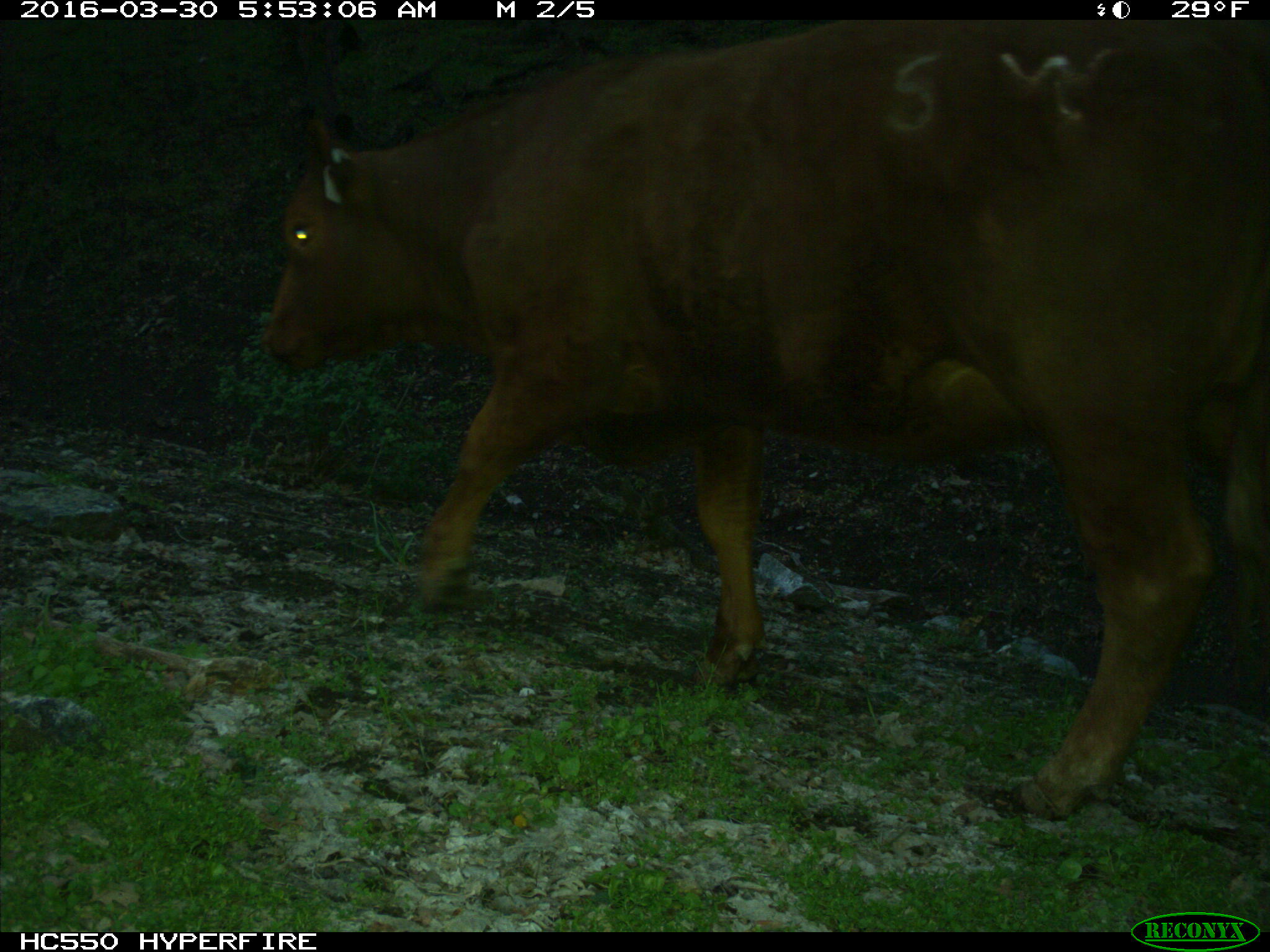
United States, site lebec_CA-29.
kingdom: Animalia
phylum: Chordata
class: Mammalia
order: Artiodactyla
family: Bovidae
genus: Bos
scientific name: Bos taurus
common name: domestic cow